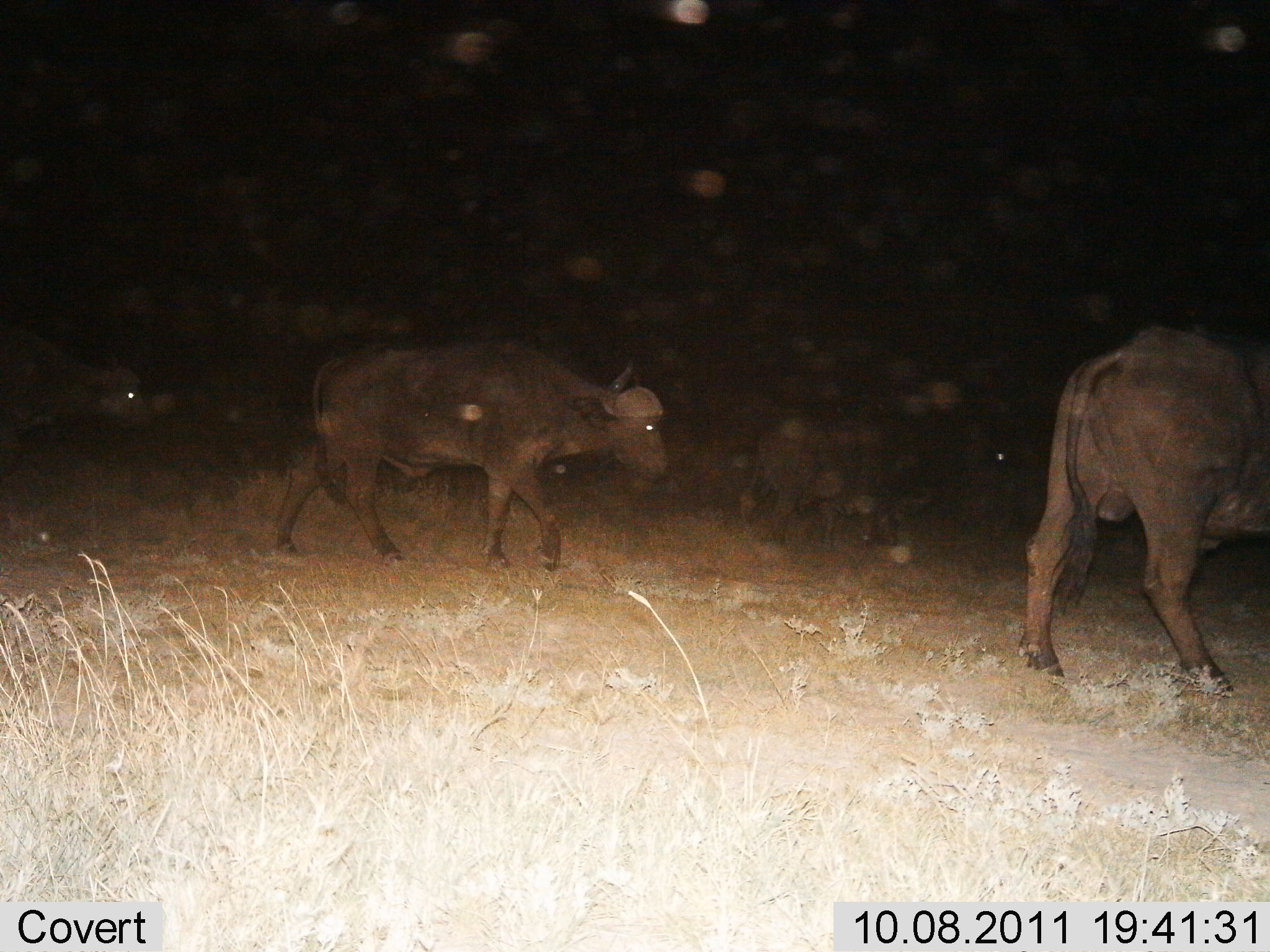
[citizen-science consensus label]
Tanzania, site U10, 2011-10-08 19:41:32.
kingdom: Animalia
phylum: Chordata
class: Mammalia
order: Artiodactyla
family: Bovidae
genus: Syncerus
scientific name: Syncerus caffer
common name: cape buffalo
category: buffalo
Buffalo (cape buffalo) (Syncerus caffer), count 4. Behavior (volunteer vote fractions): standing 0%, resting 0%, moving 100%, interacting 0%. Young present (vote fraction): 0%. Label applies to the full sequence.